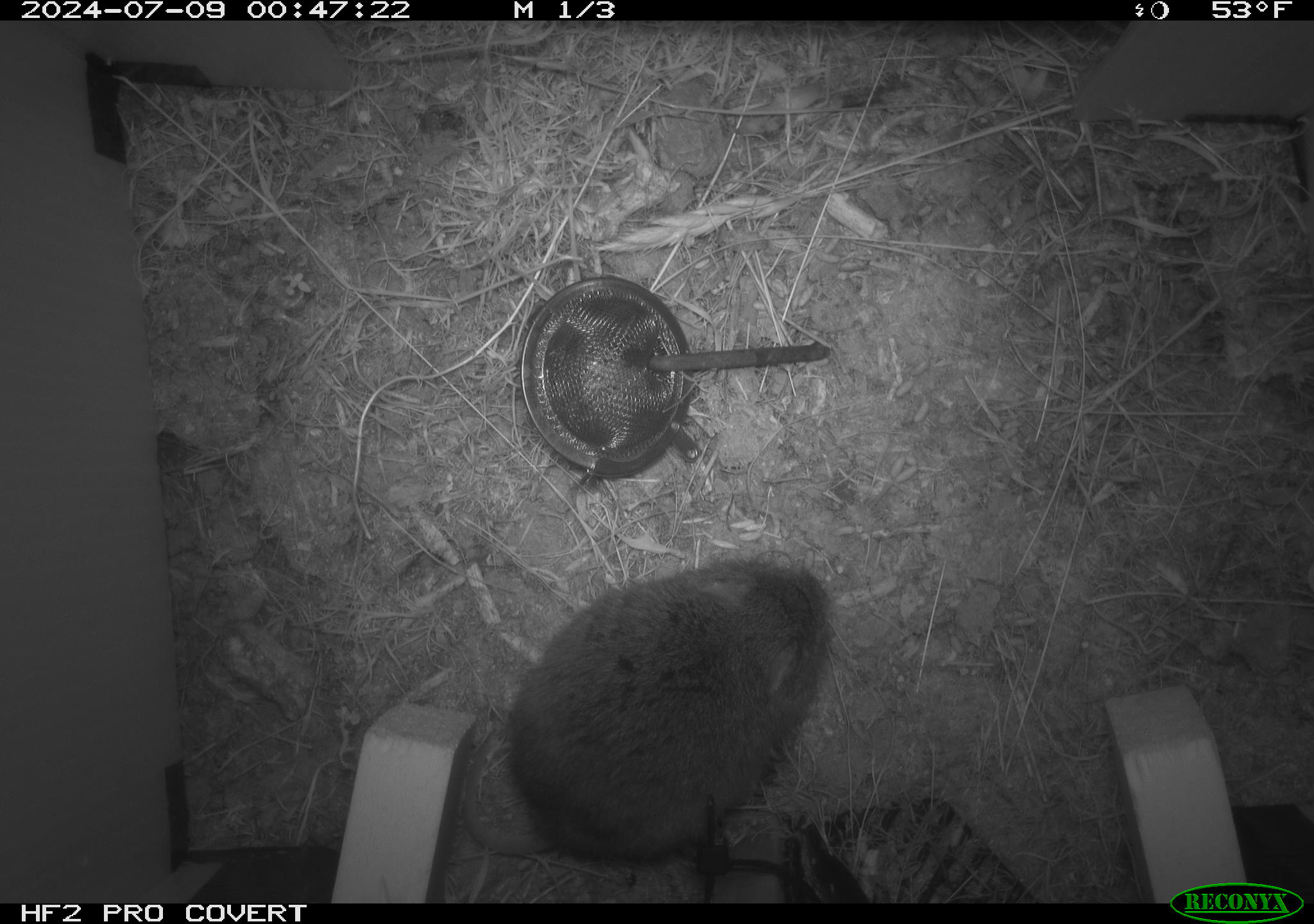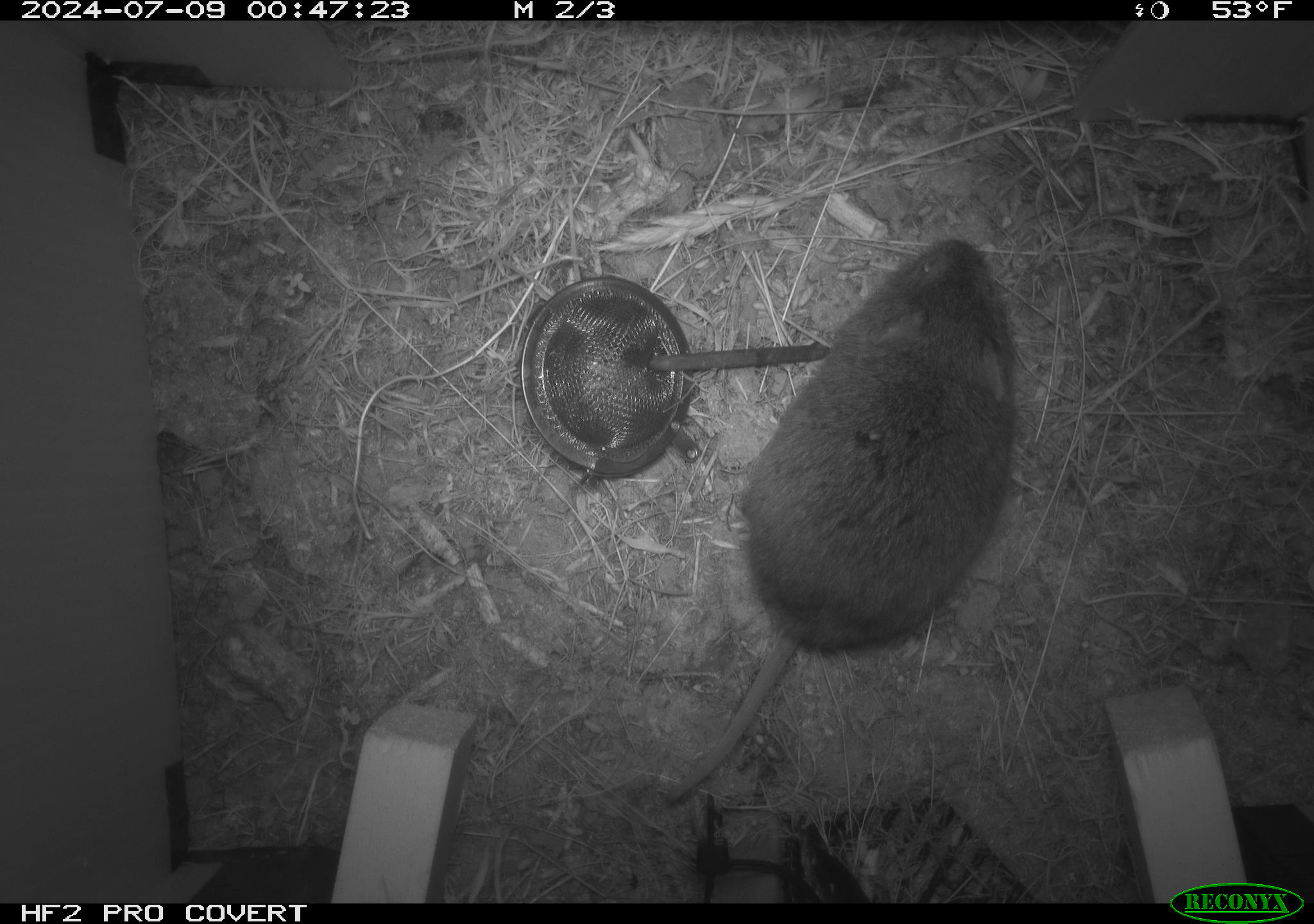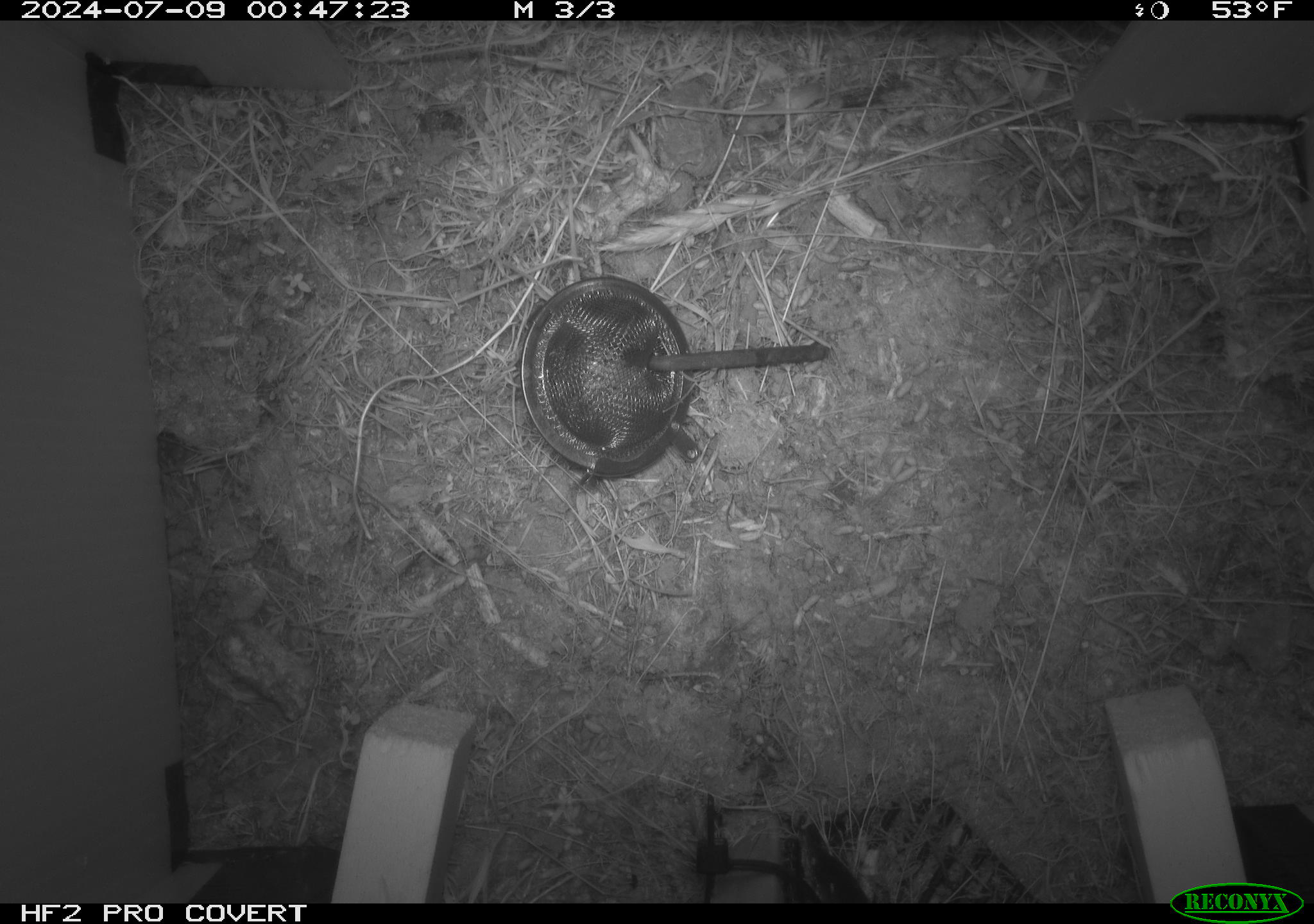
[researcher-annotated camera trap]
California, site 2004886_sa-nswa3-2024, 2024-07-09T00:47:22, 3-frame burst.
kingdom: Animalia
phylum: Chordata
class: Mammalia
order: Rodentia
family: Cricetidae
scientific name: Arvicolinae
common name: voles, lemmings, and muskrats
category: arvicolinae subfamily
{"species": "arvicolinae subfamily (voles, lemmings, and muskrats) (Arvicolinae)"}